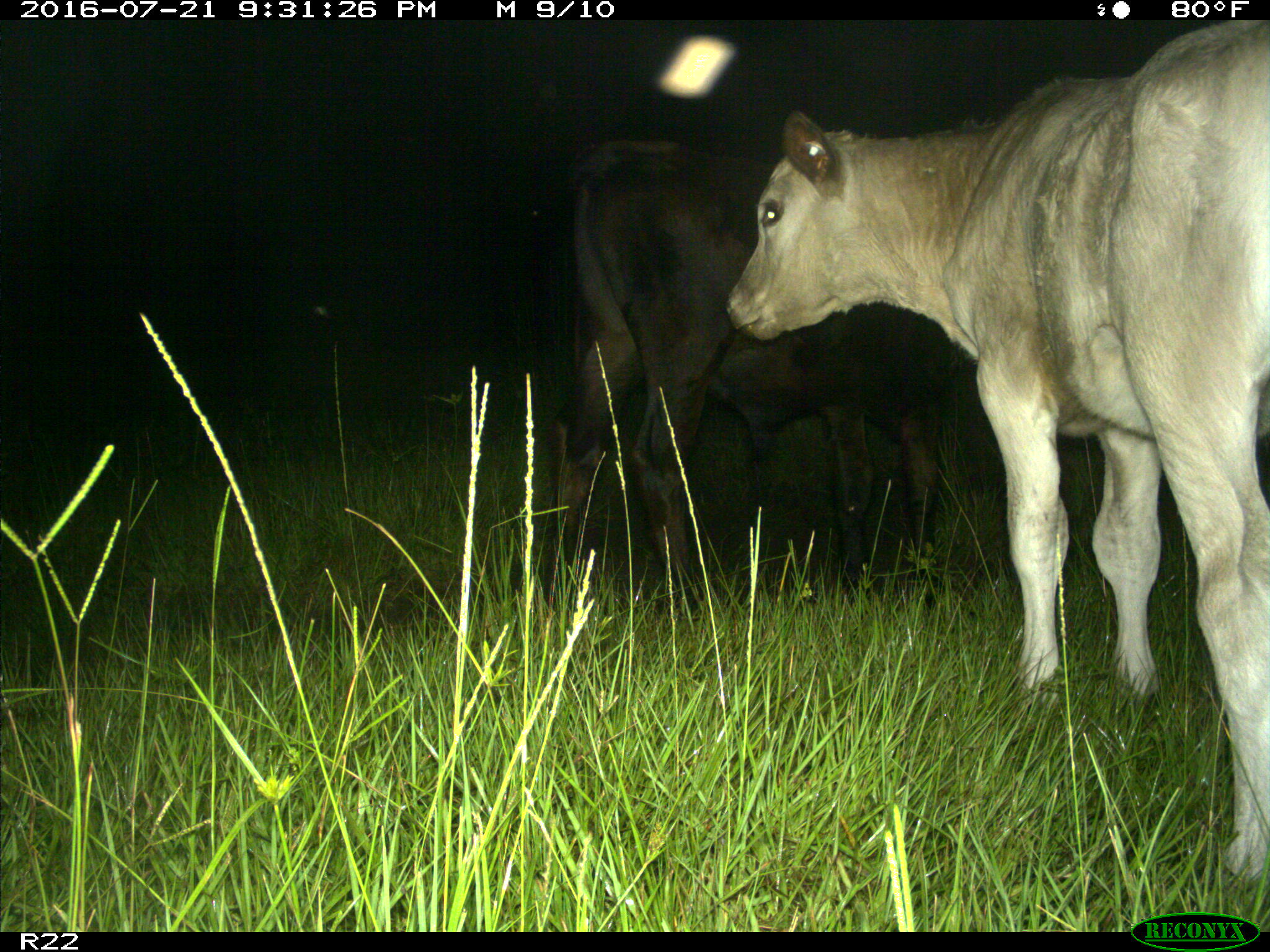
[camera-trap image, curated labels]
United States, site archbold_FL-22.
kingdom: Animalia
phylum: Chordata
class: Mammalia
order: Artiodactyla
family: Bovidae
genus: Bos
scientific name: Bos taurus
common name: domestic cow